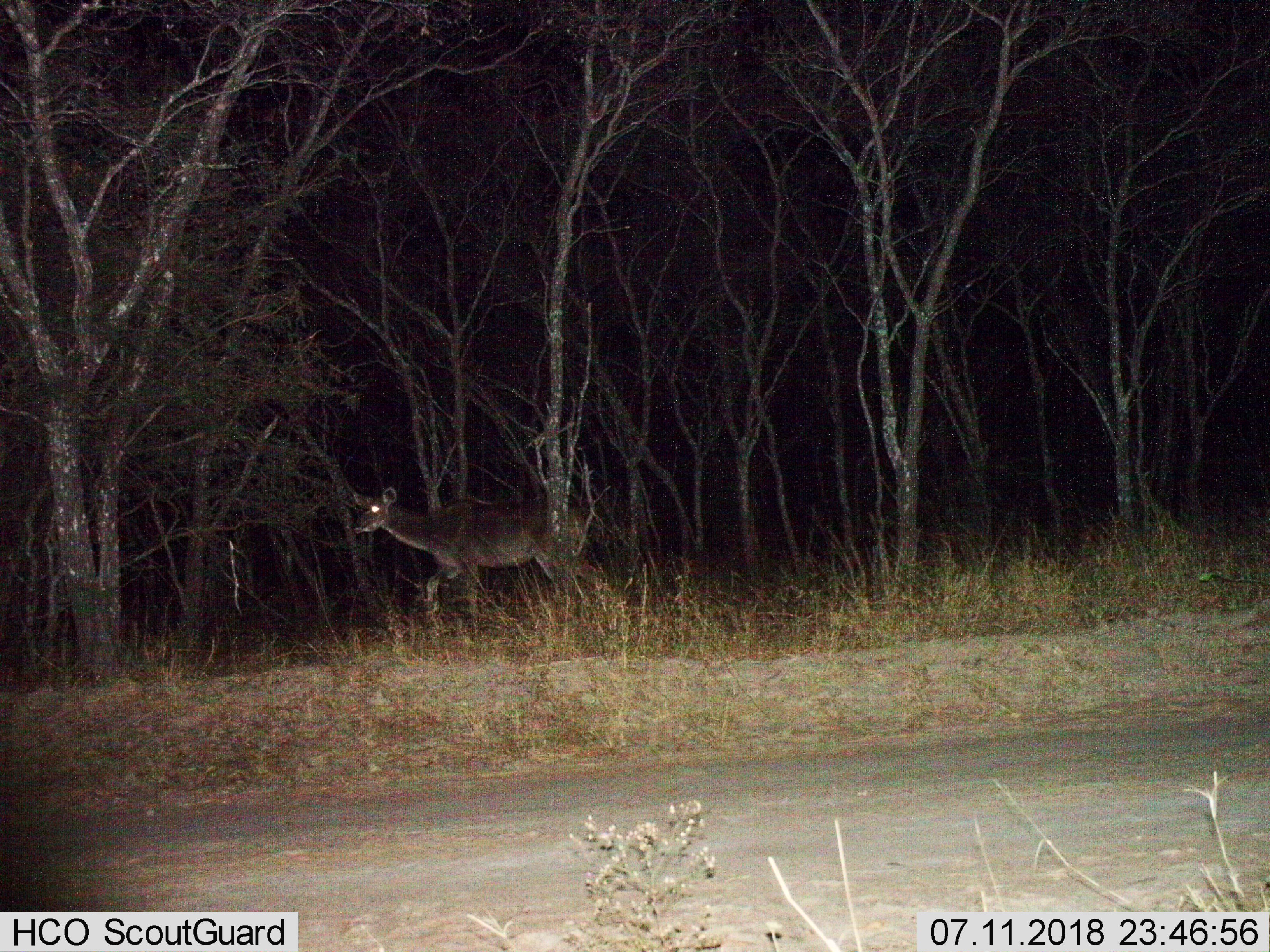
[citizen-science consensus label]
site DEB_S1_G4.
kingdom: Animalia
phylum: Chordata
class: Mammalia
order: Artiodactyla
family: Bovidae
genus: Tragelaphus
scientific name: Tragelaphus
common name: kudu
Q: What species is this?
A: Kudu (Tragelaphus).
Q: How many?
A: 1.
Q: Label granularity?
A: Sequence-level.